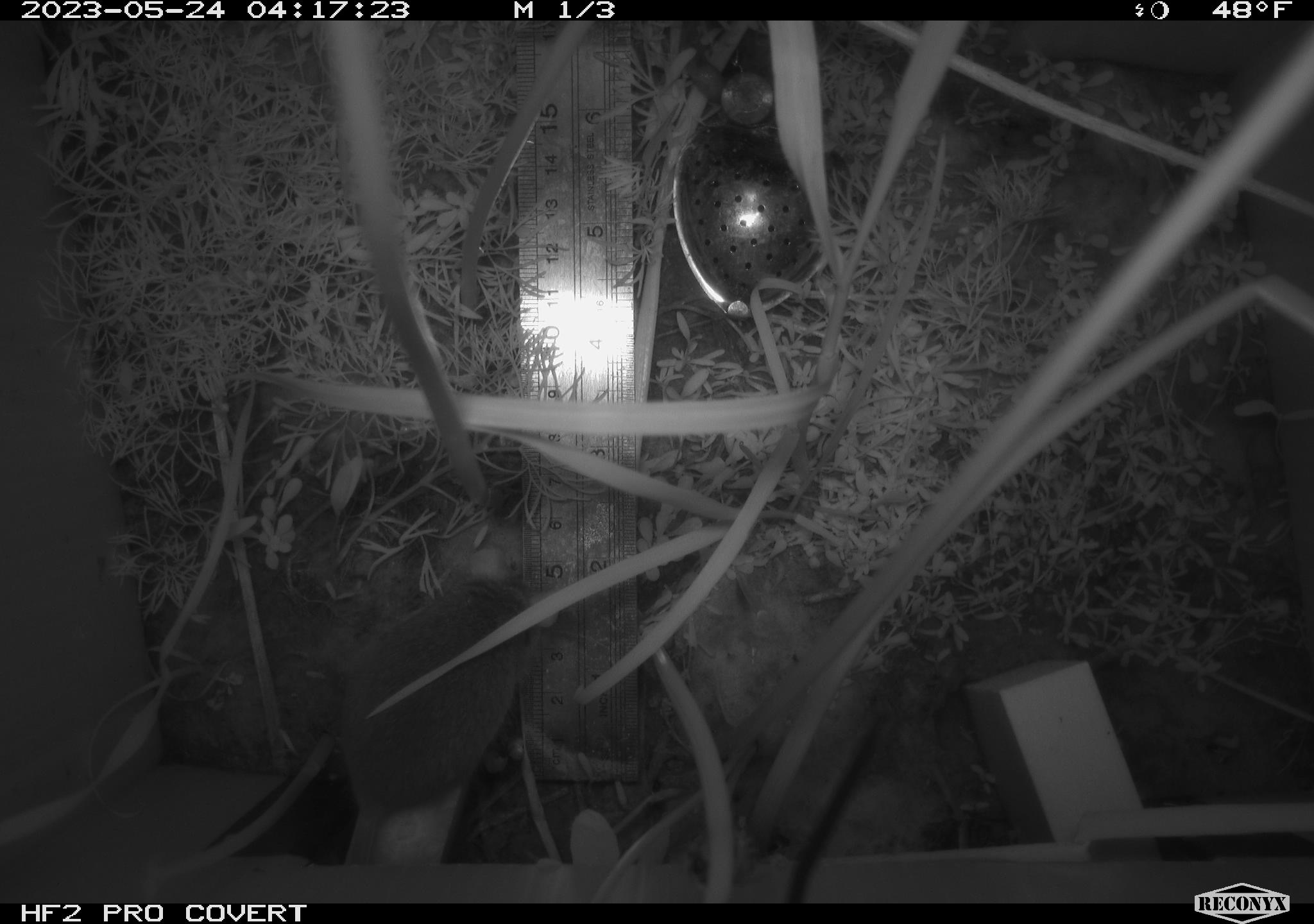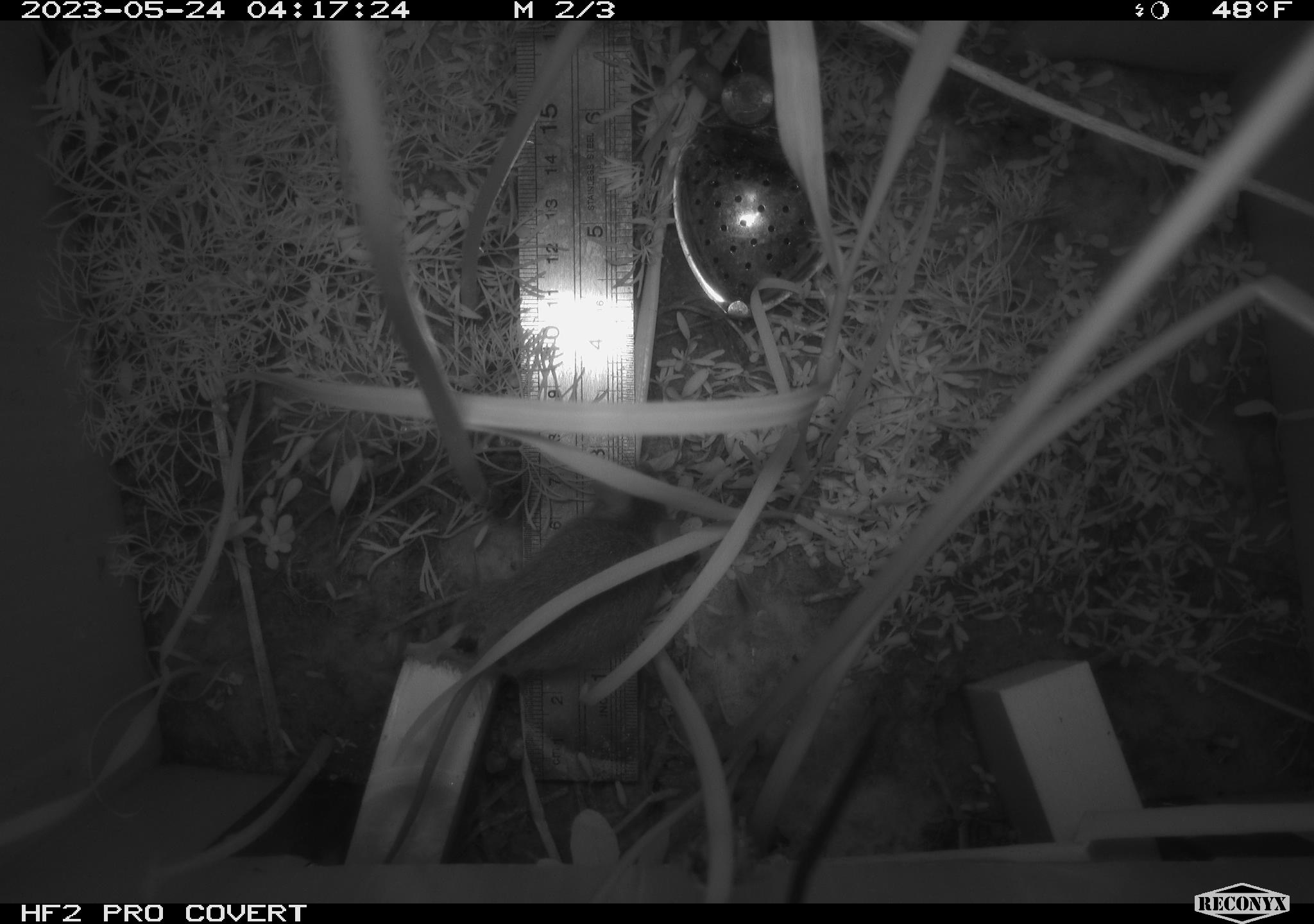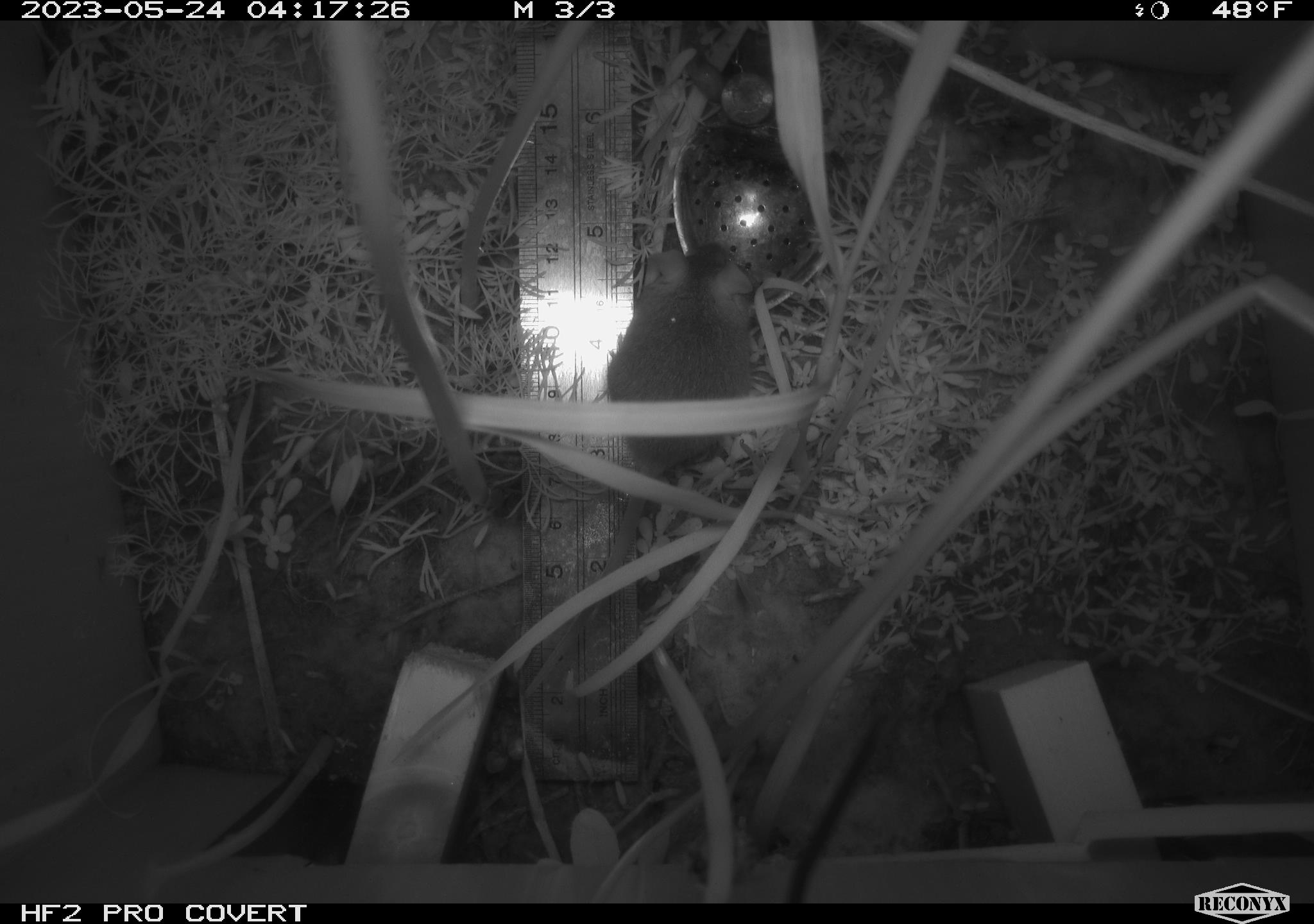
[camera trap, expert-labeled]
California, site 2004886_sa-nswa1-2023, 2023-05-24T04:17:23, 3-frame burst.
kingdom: Animalia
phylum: Chordata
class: Mammalia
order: Rodentia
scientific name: Rodentia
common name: mouse species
Mouse species (Rodentia).